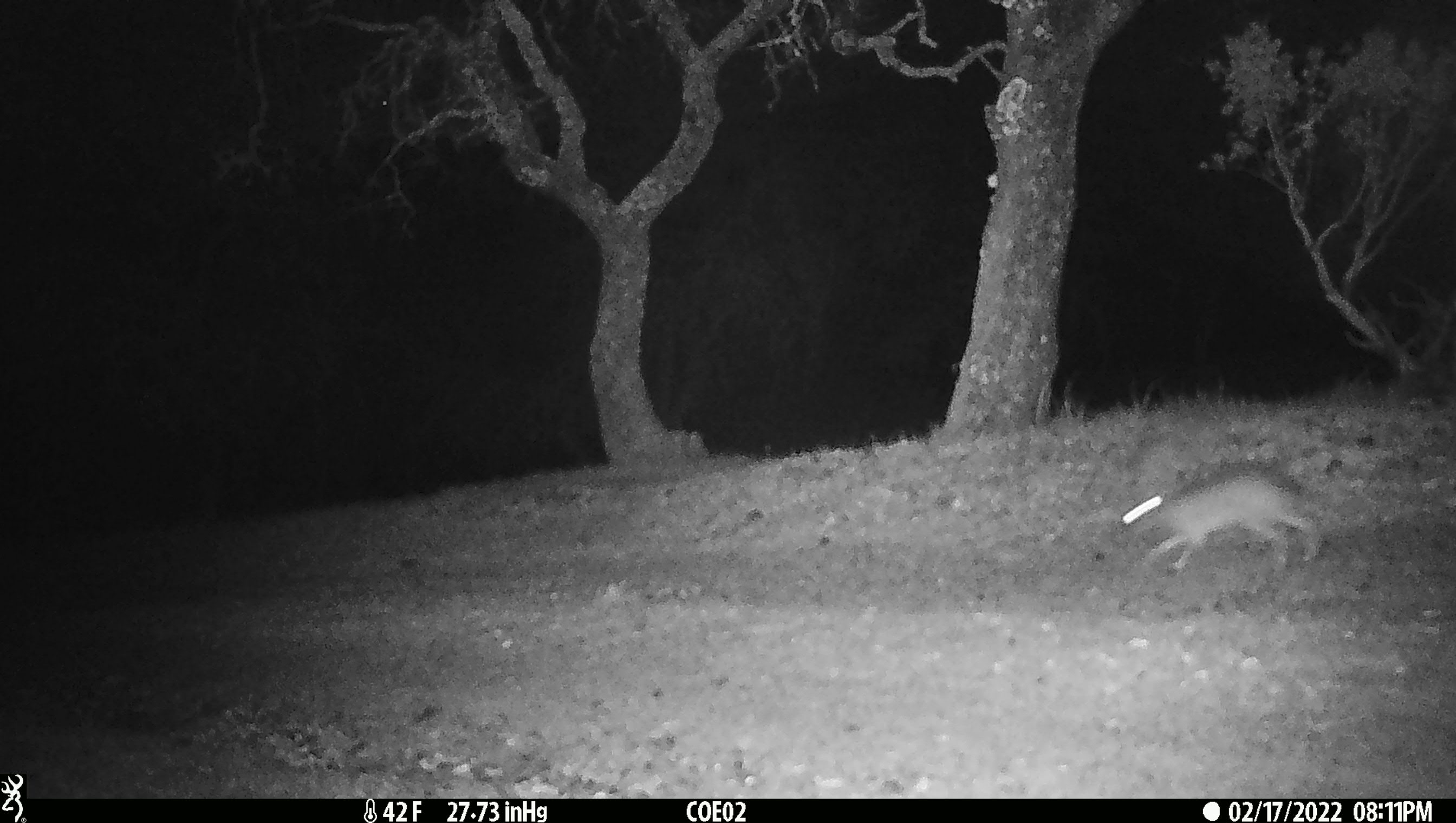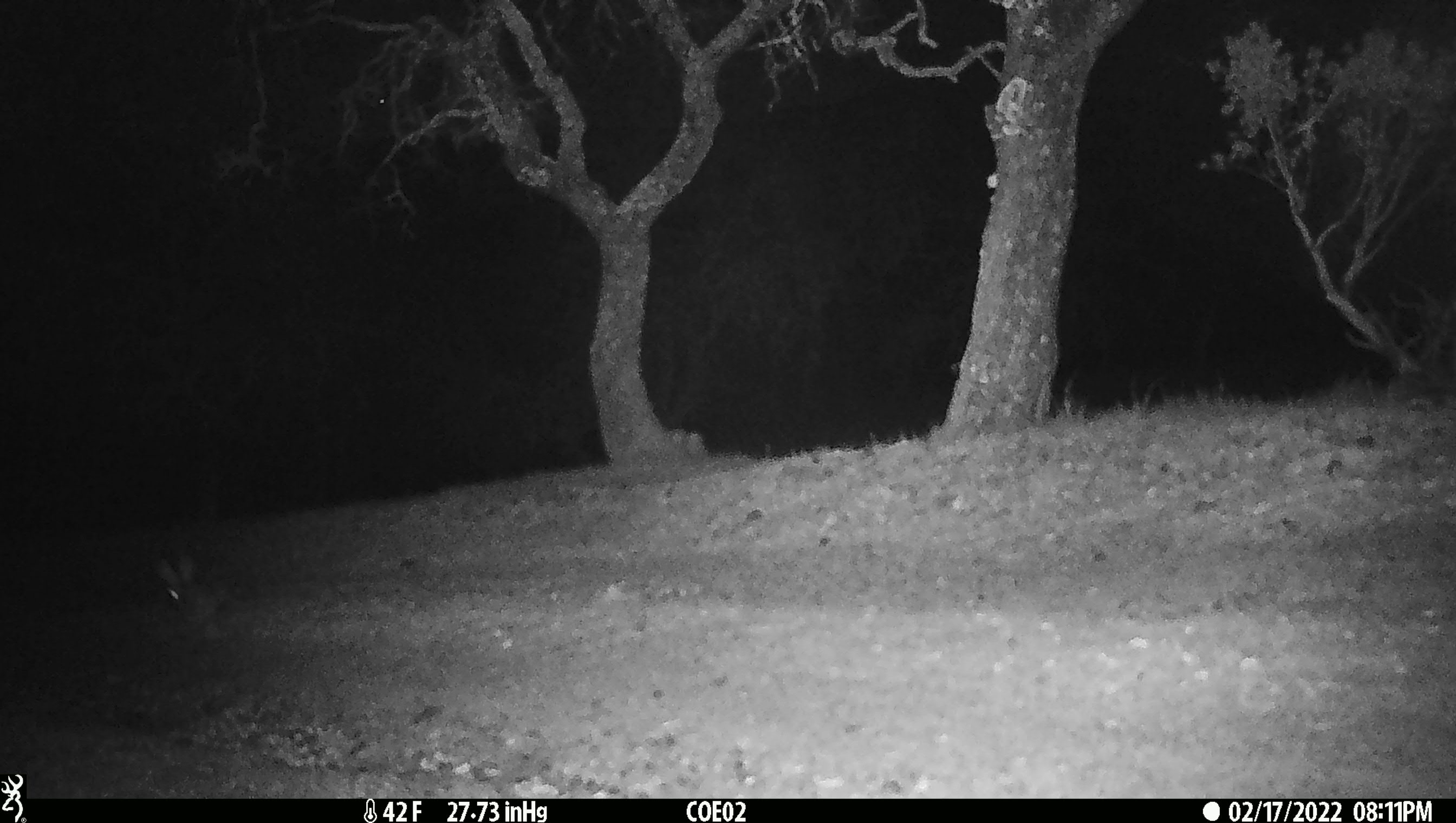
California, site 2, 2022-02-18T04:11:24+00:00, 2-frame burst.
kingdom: Animalia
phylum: Chordata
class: Mammalia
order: Lagomorpha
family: Leporidae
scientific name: Leporidae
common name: rabbit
Rabbit (Leporidae).